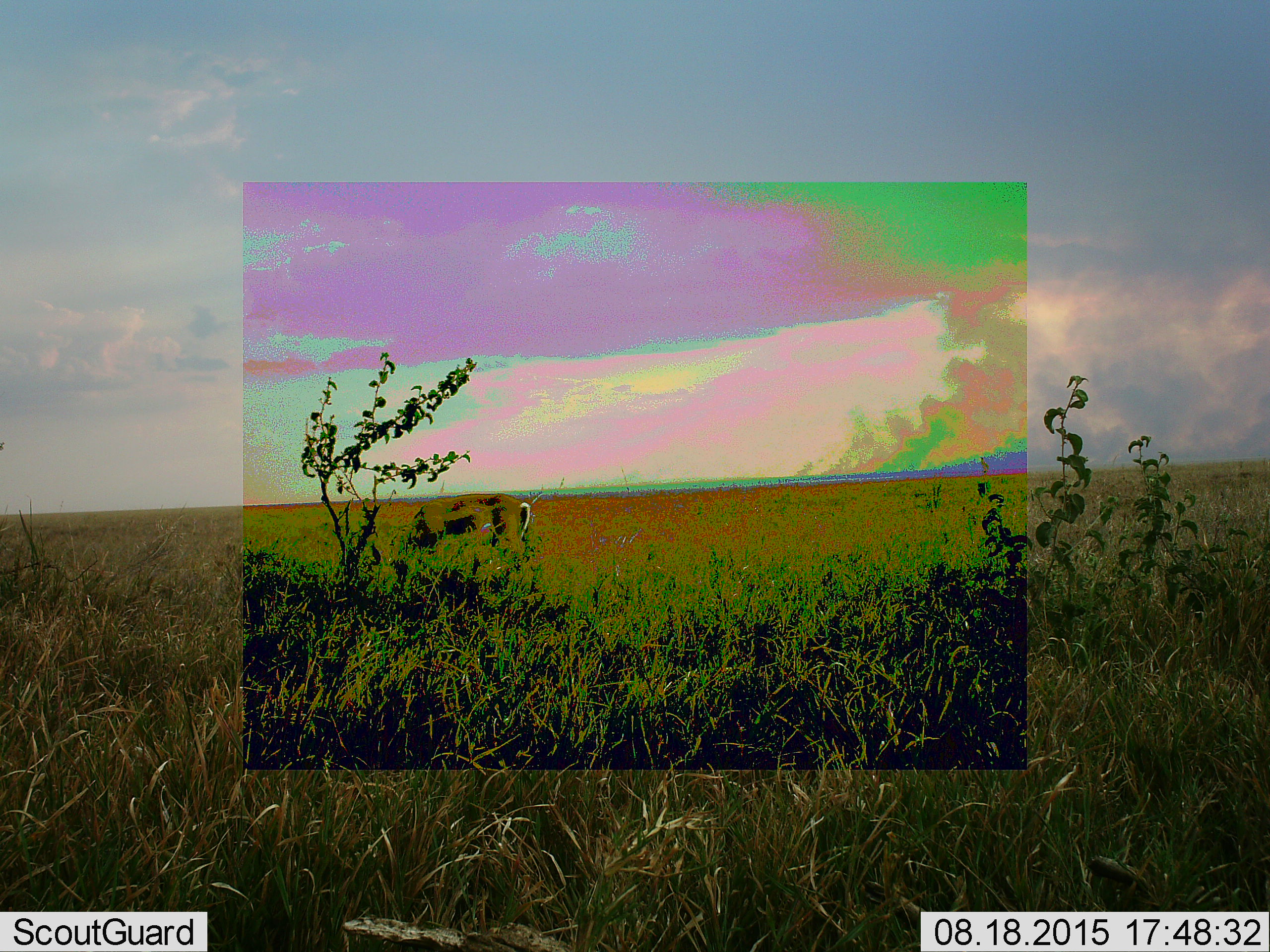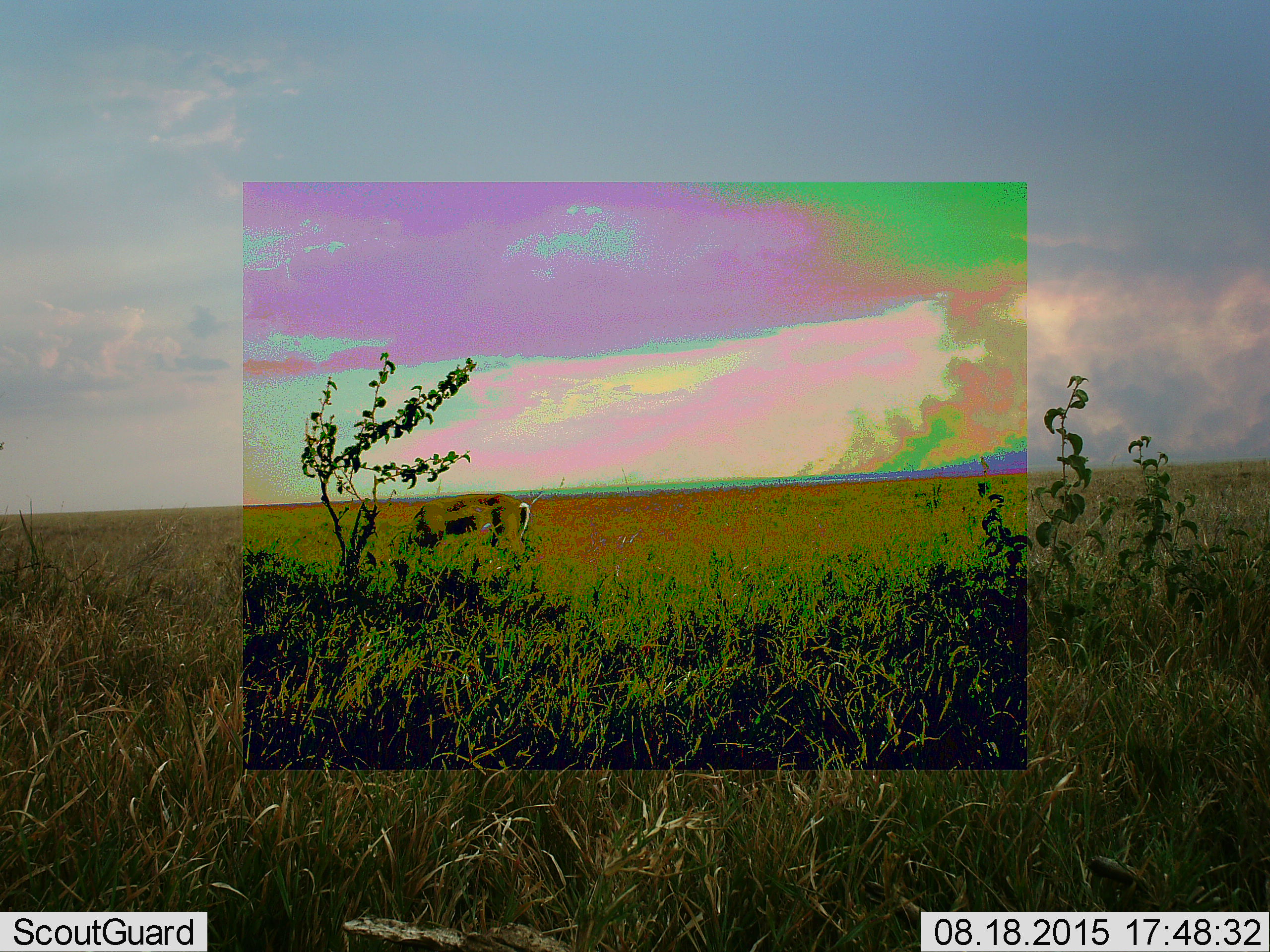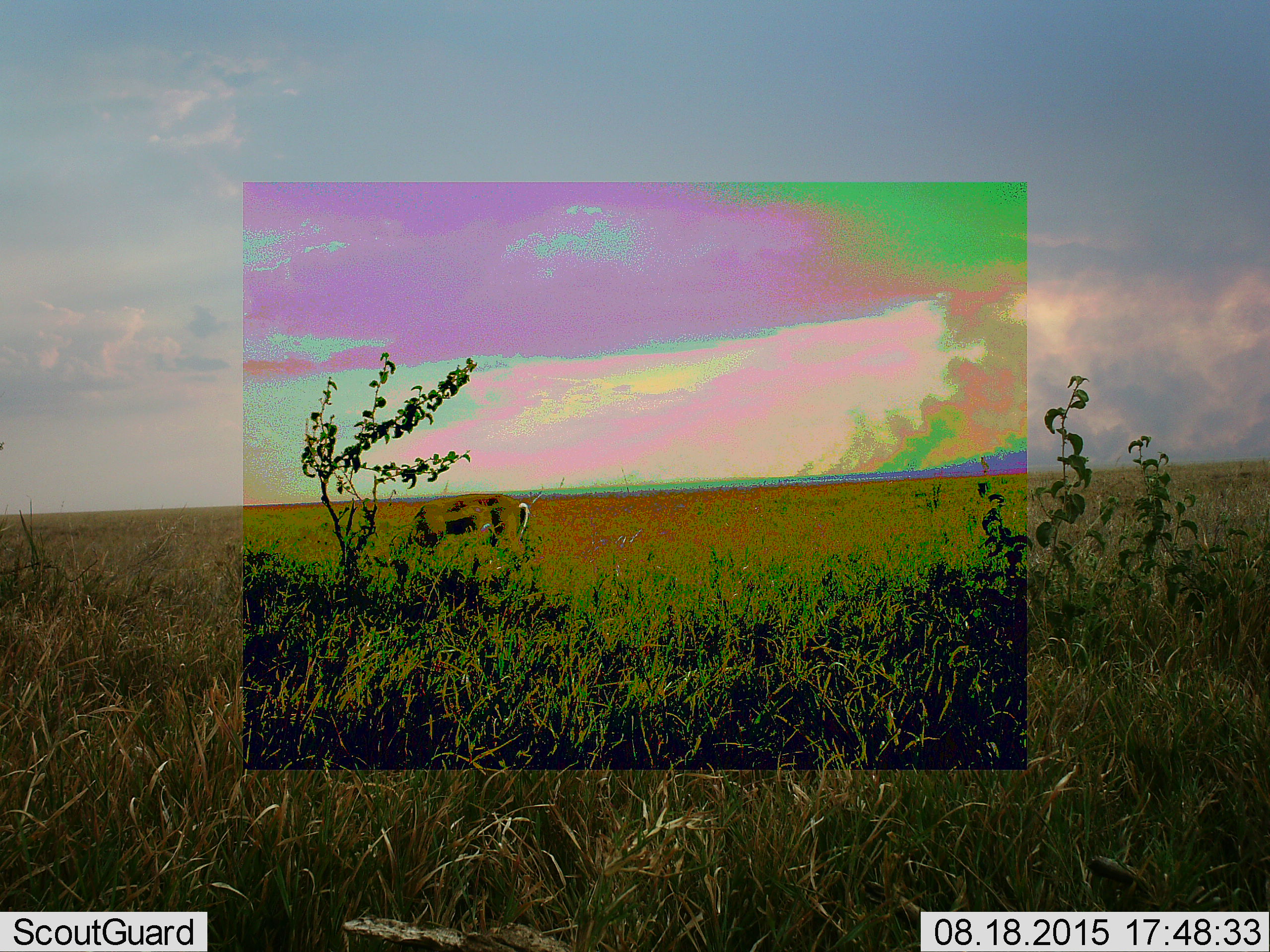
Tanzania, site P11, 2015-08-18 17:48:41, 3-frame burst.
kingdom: Animalia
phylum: Chordata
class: Mammalia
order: Artiodactyla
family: Bovidae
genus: Eudorcas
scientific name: Eudorcas thomsonii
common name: thomson's gazelle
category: gazellethomsons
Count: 1.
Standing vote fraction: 33%.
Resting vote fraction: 0%.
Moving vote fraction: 0%.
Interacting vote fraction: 0%.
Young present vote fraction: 0%.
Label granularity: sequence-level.